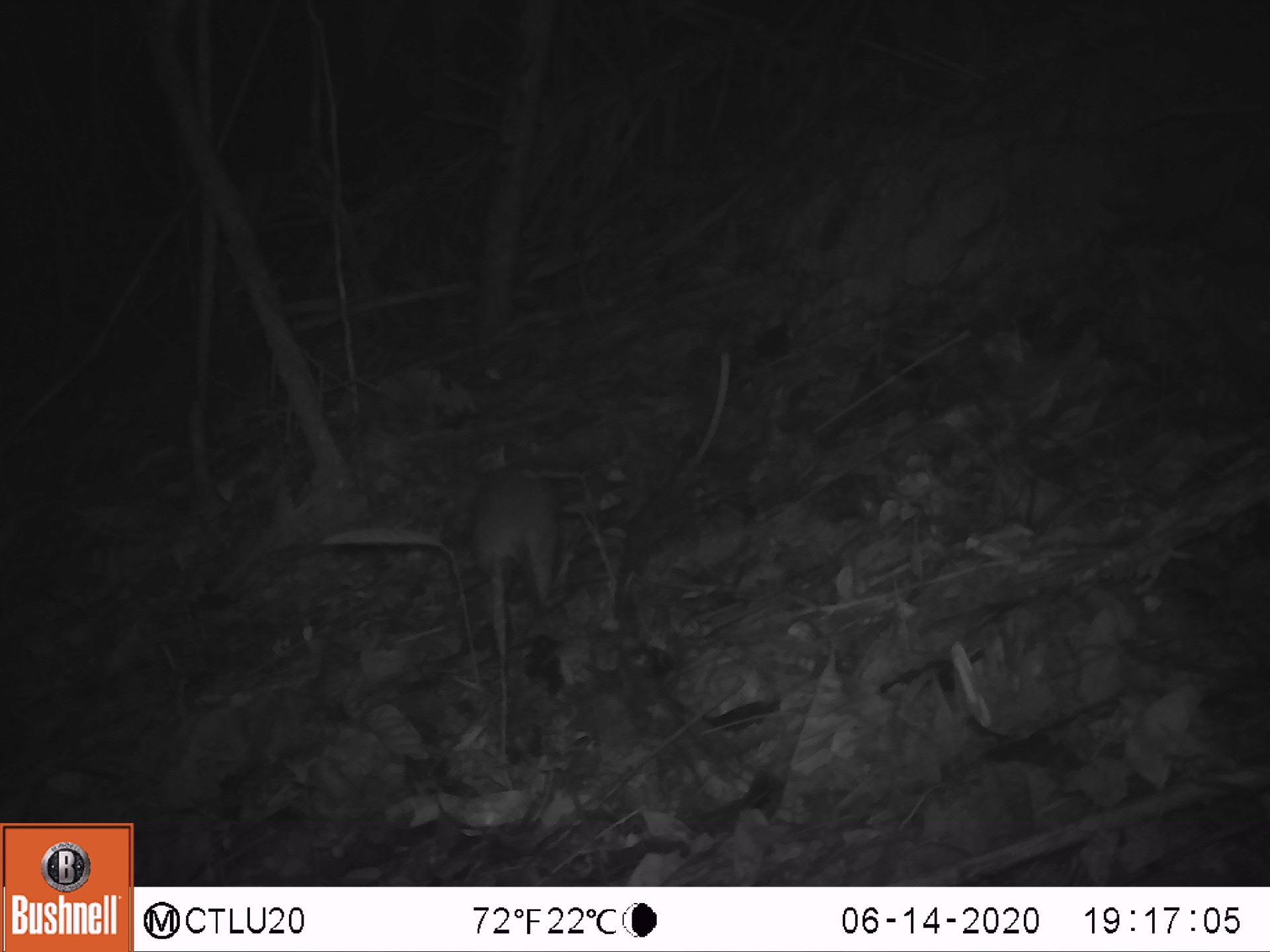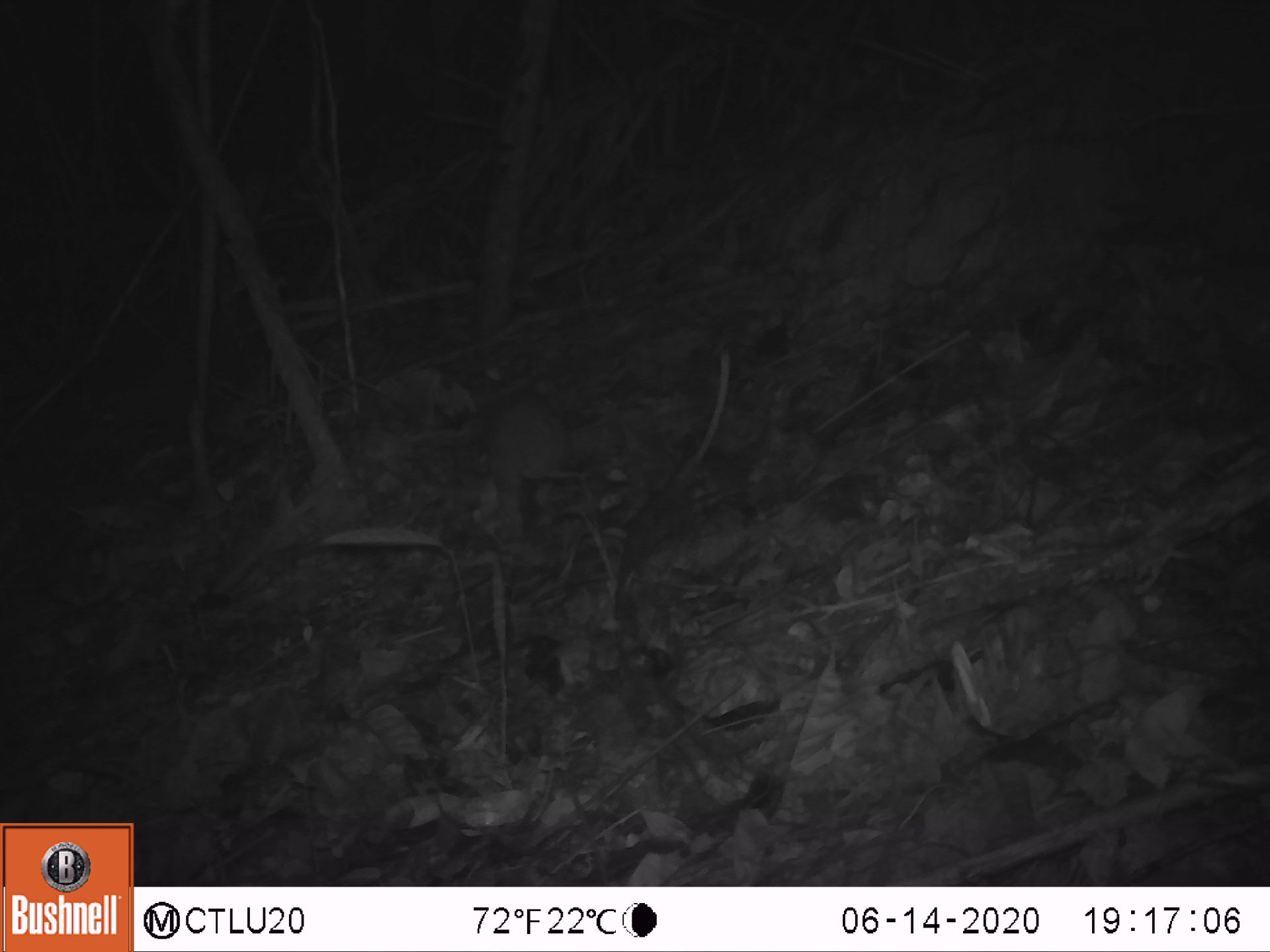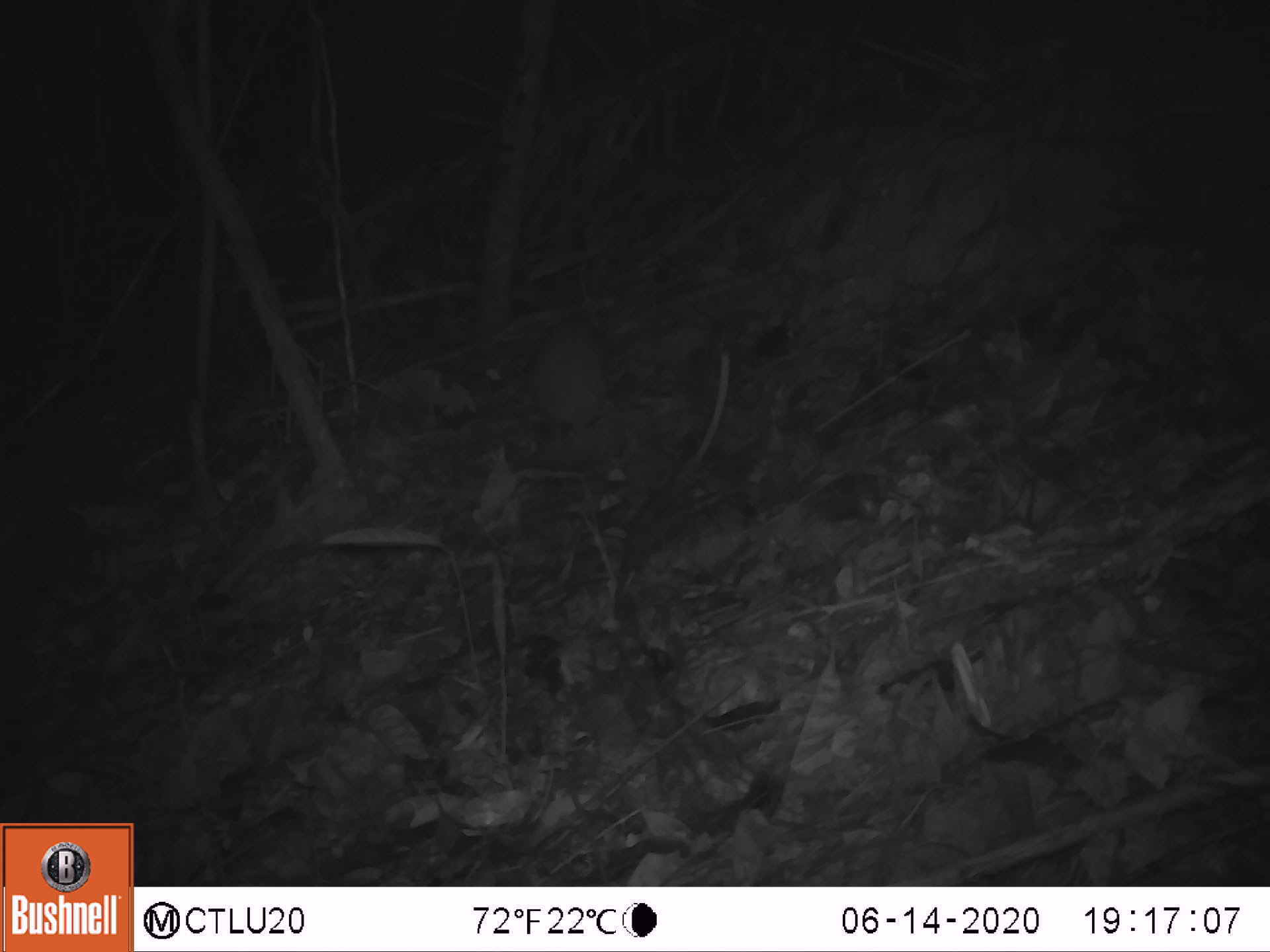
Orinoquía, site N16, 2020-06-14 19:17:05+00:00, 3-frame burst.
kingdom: Animalia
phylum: Chordata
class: Mammalia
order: Rodentia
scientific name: Rodentia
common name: rodent